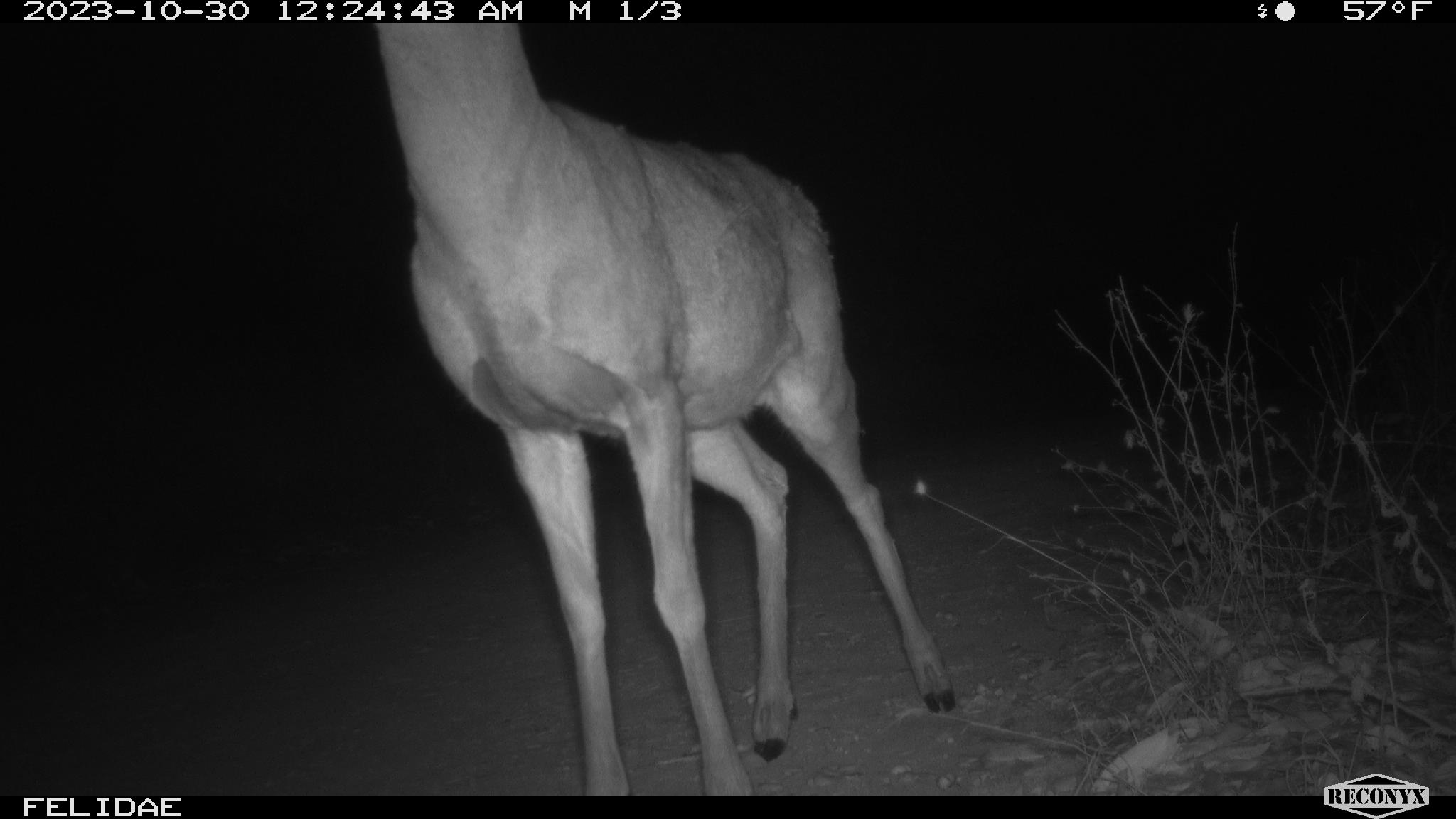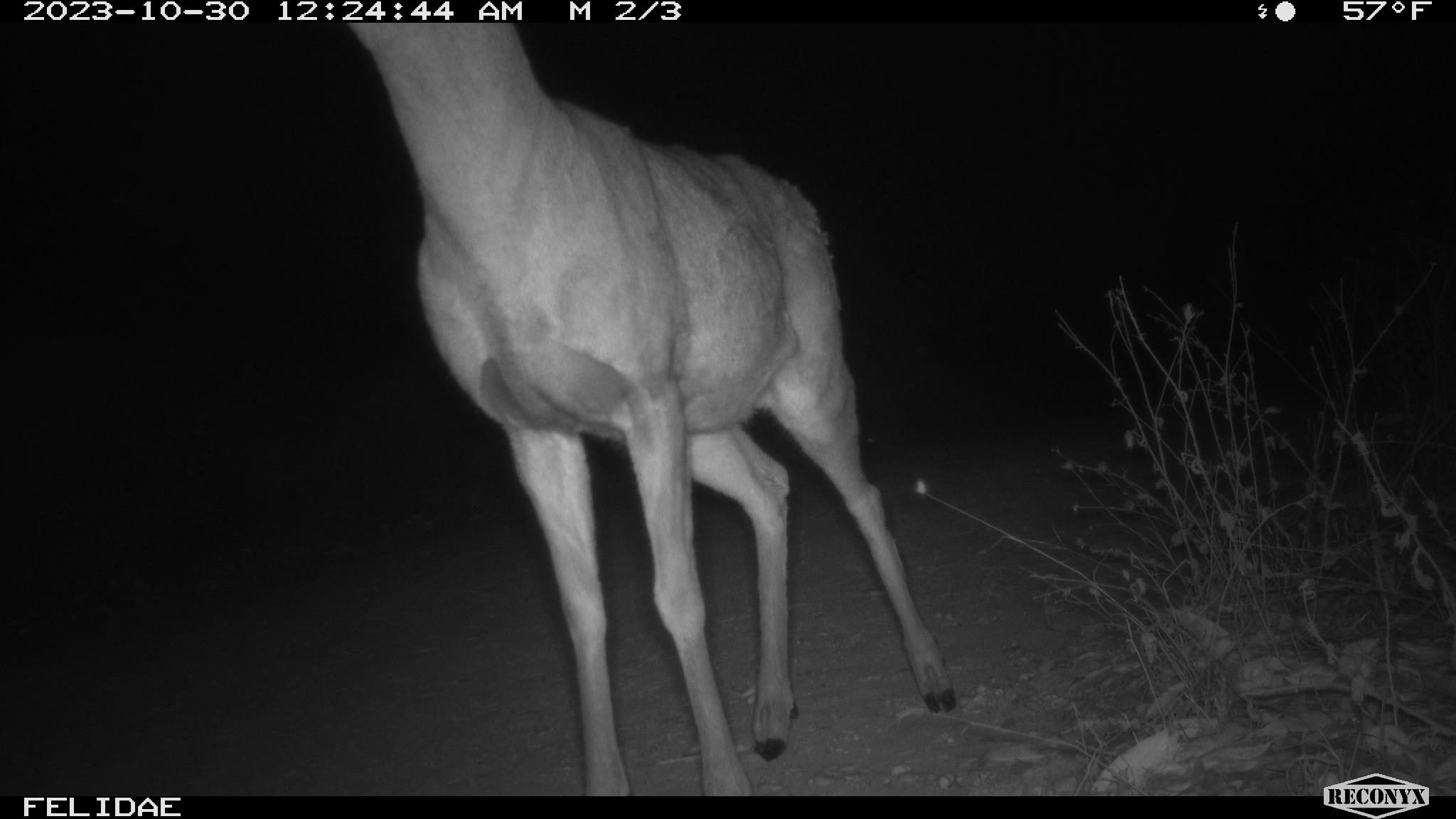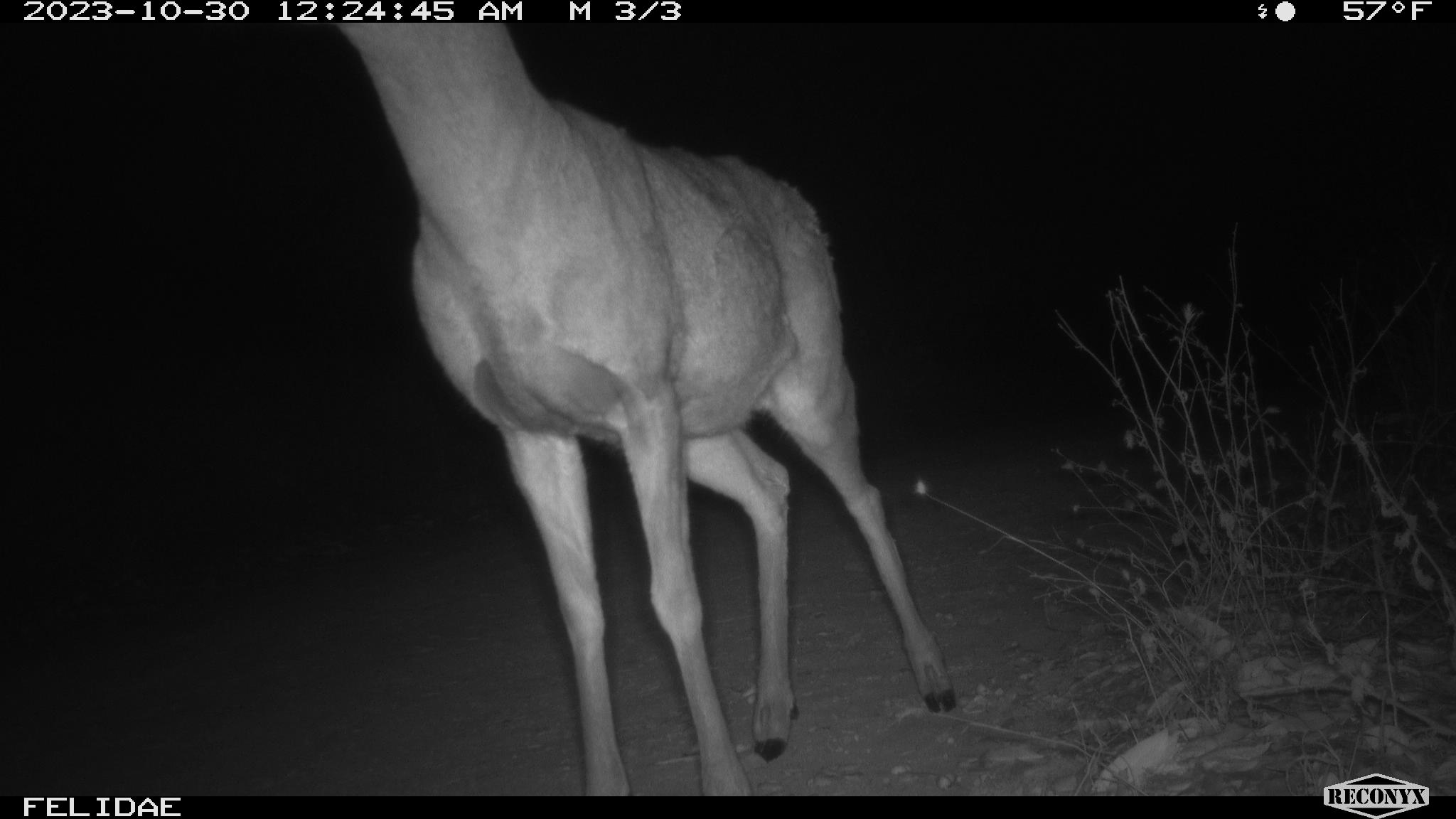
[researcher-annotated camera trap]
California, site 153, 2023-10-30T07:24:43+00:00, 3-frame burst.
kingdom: Animalia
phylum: Chordata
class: Mammalia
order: Artiodactyla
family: Cervidae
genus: Odocoileus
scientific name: Odocoileus hemionus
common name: mule deer